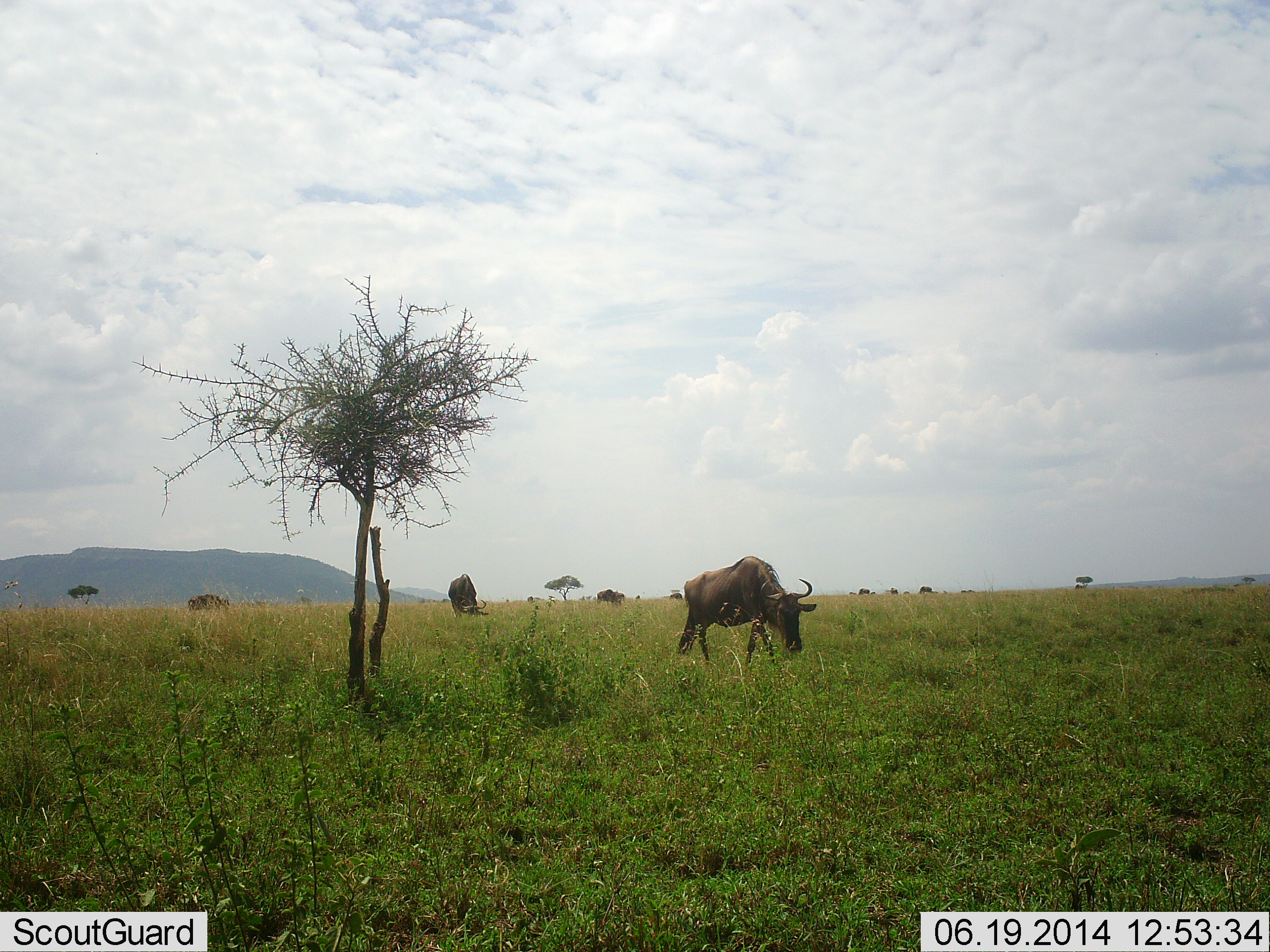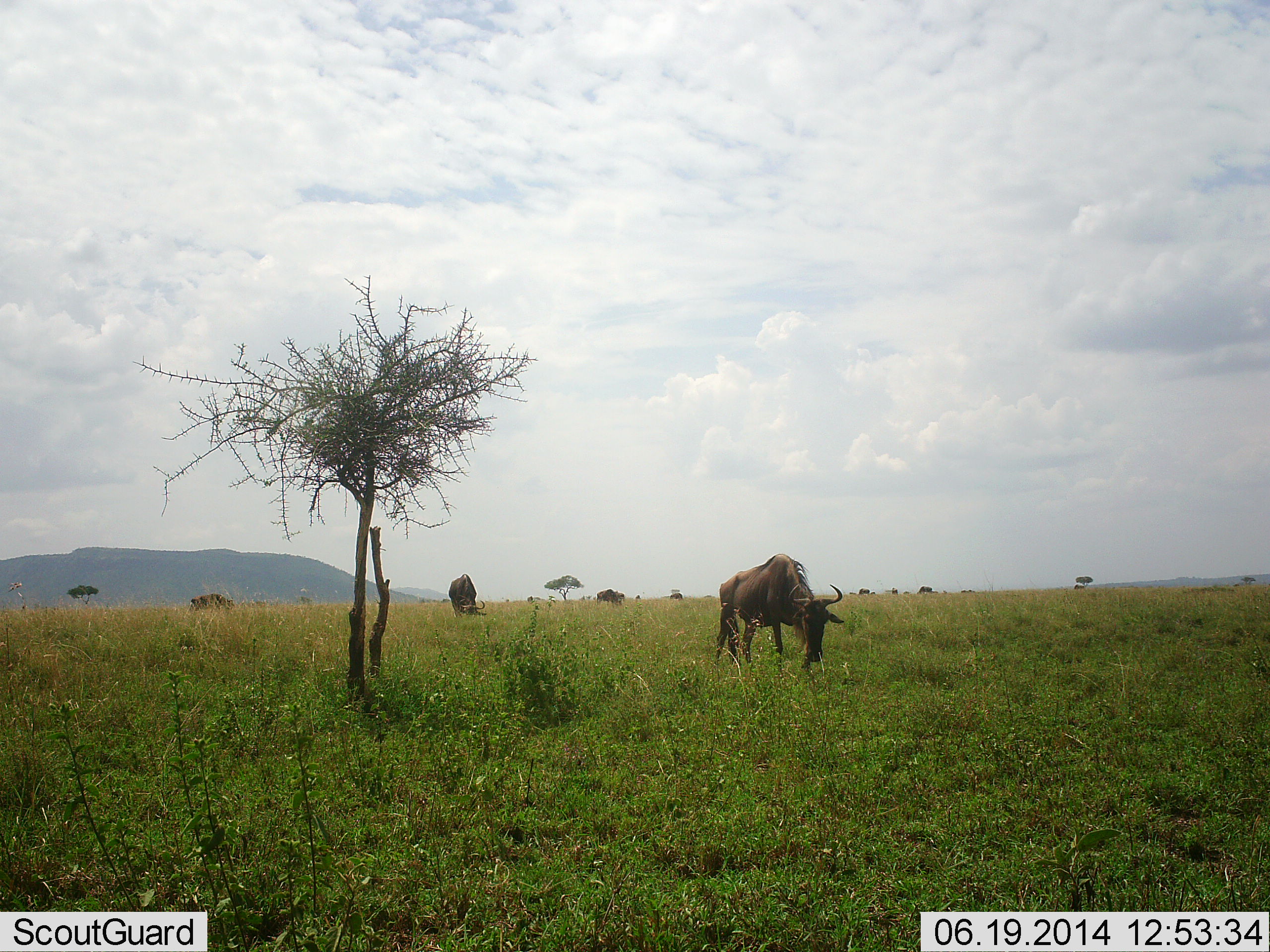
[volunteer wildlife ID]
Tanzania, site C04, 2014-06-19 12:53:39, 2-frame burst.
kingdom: Animalia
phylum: Chordata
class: Mammalia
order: Artiodactyla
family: Bovidae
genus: Connochaetes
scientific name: Connochaetes taurinus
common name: blue wildebeest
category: wildebeest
Wildebeest (blue wildebeest) (Connochaetes taurinus), count 4. Behavior (volunteer vote fractions): standing 30%, resting 0%, moving 60%, interacting 0%. Young present (vote fraction): 0%. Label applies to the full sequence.